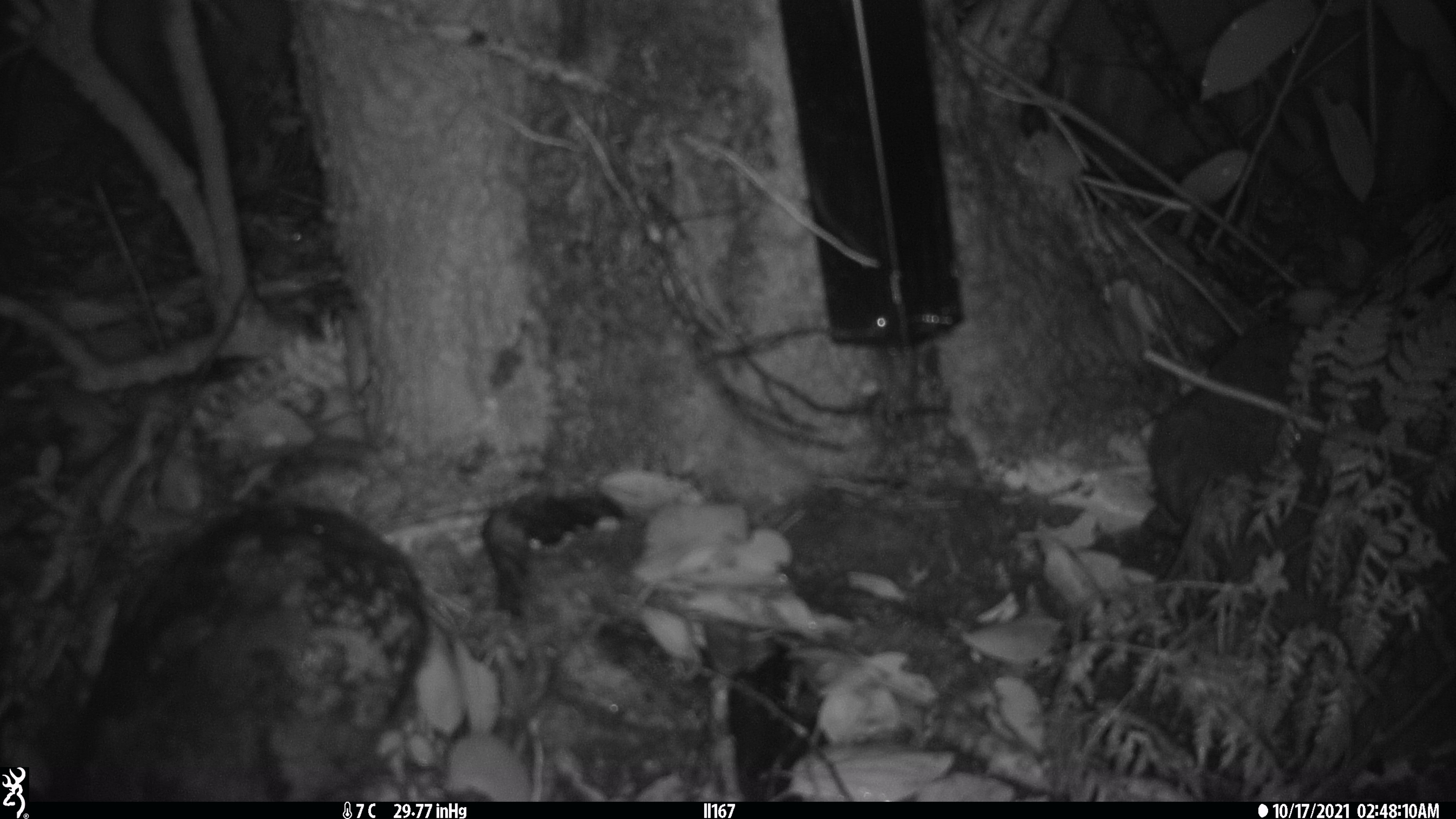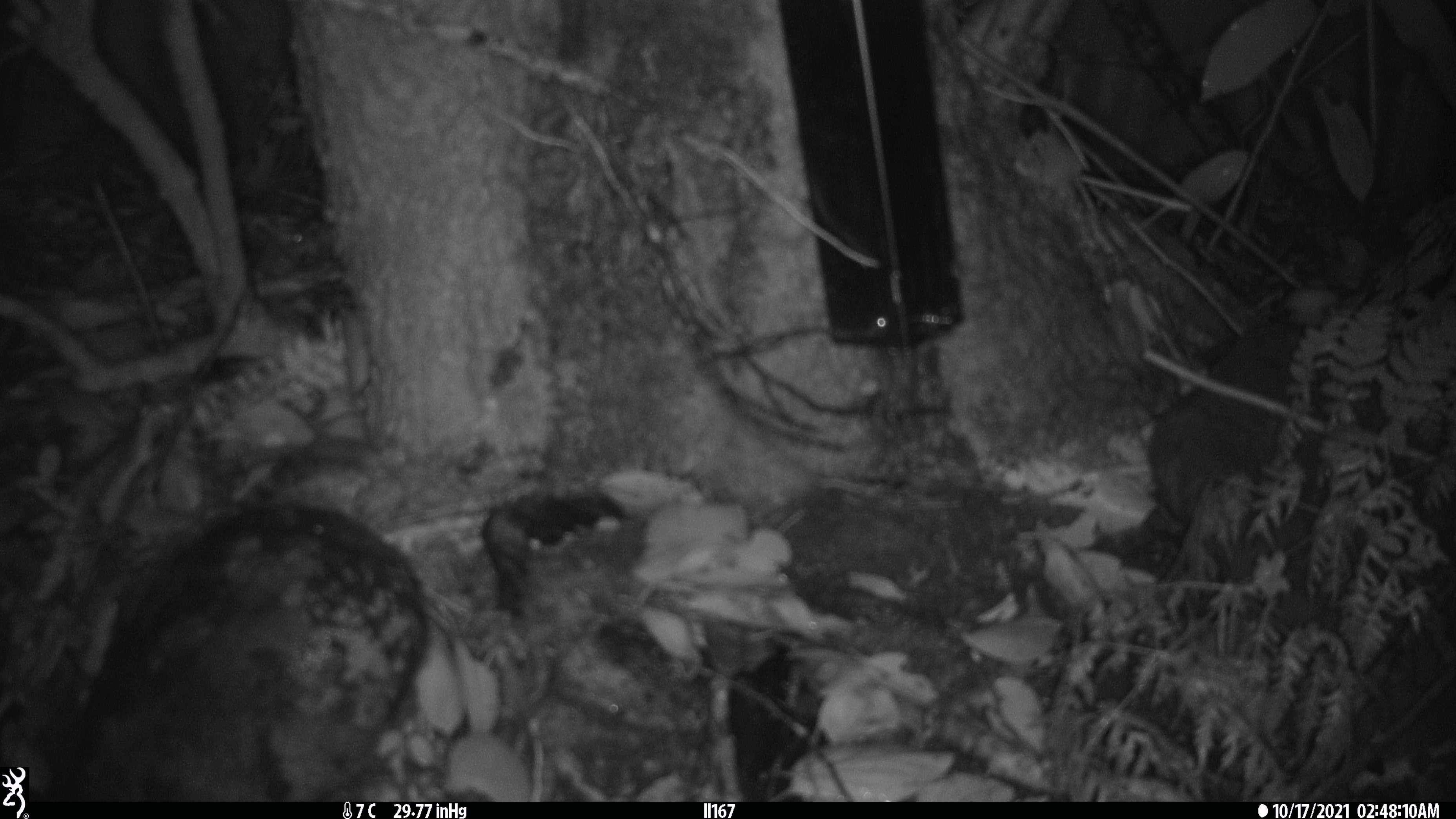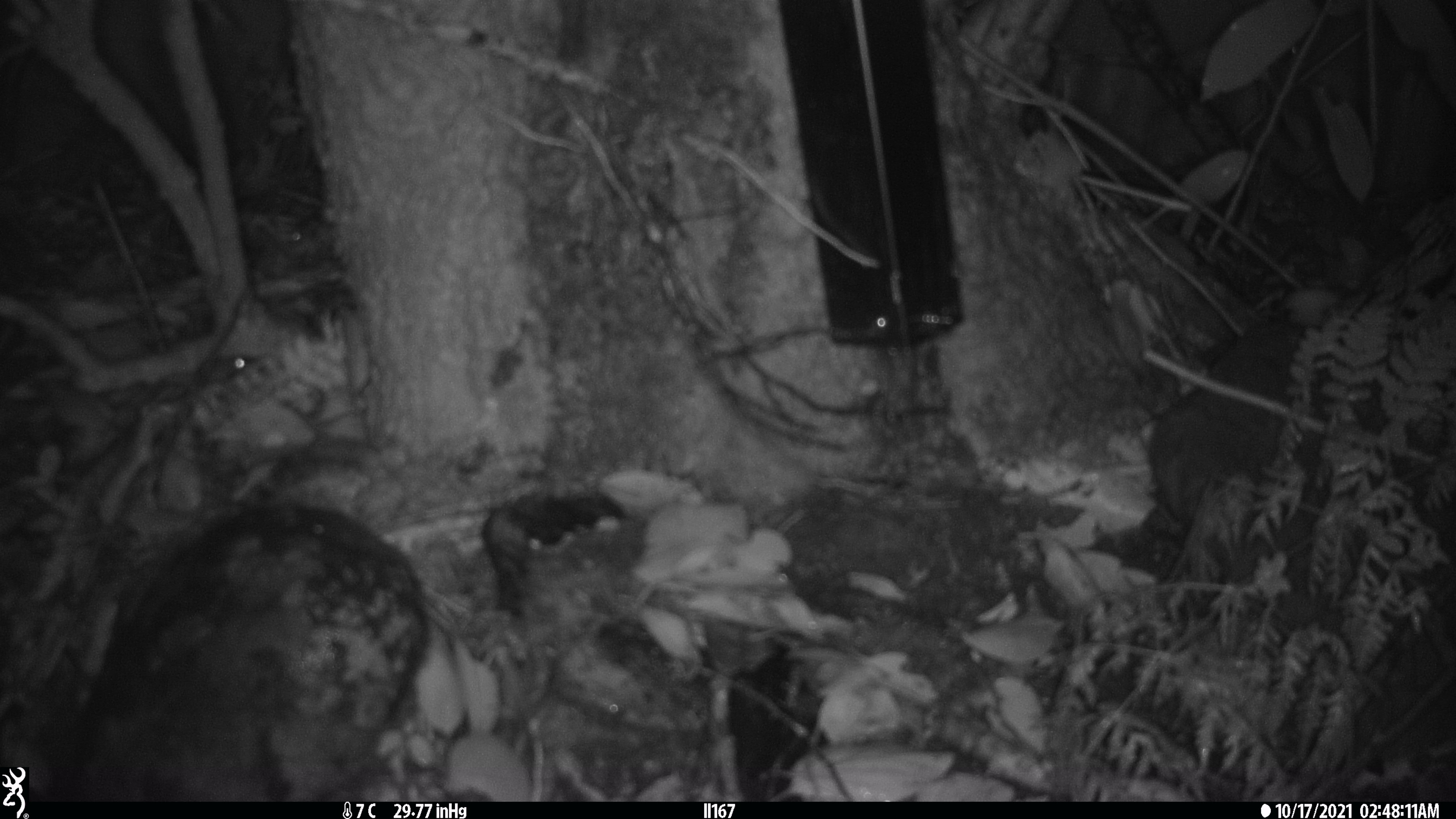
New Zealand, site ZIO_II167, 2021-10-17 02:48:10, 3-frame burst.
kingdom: Animalia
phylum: Chordata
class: Mammalia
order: Rodentia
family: Muridae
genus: Mus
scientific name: Mus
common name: mouse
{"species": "mouse (Mus)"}